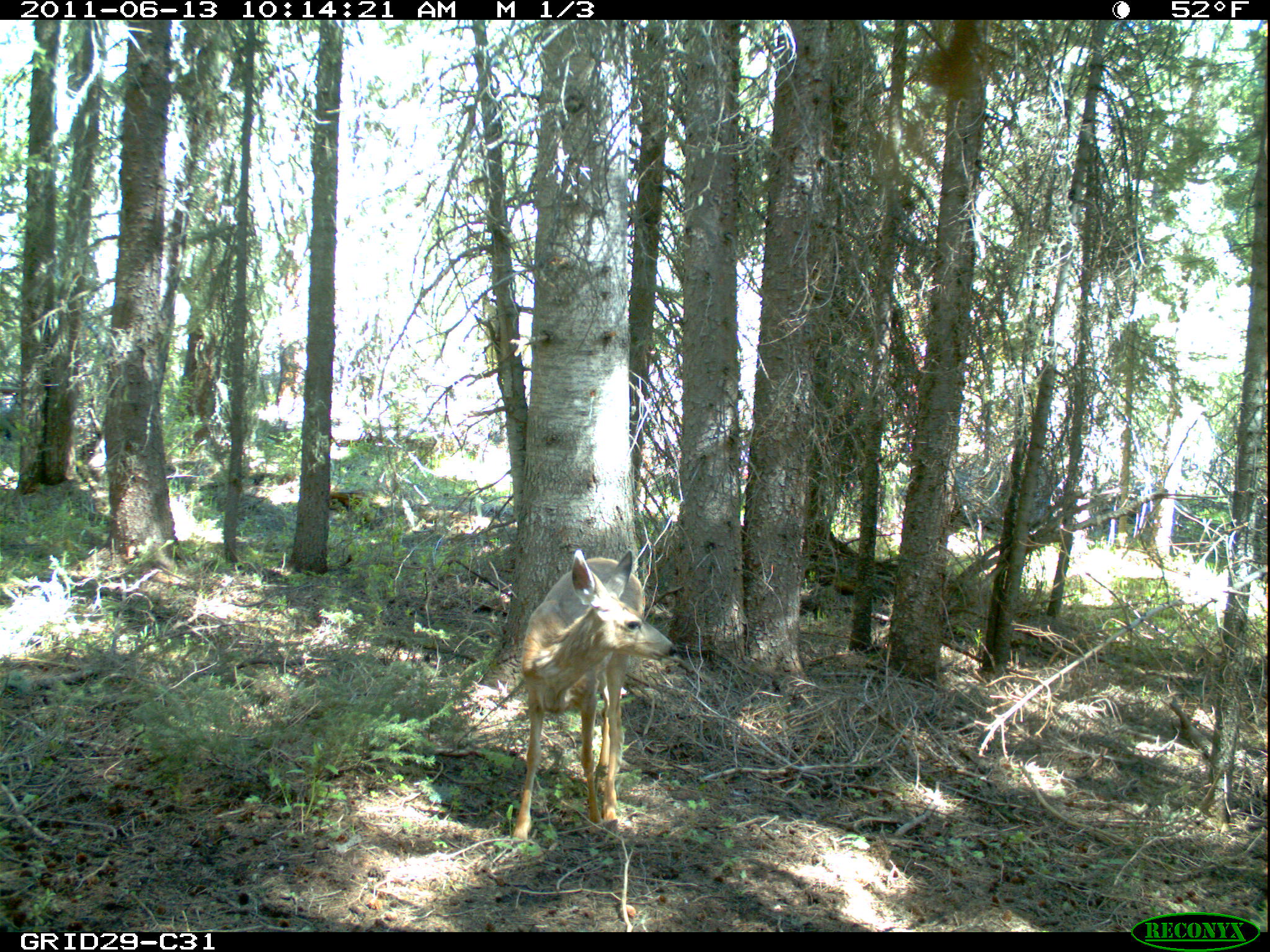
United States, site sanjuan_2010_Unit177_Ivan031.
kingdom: Animalia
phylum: Chordata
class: Mammalia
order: Artiodactyla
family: Cervidae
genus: Odocoileus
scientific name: Odocoileus hemionus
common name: mule deer